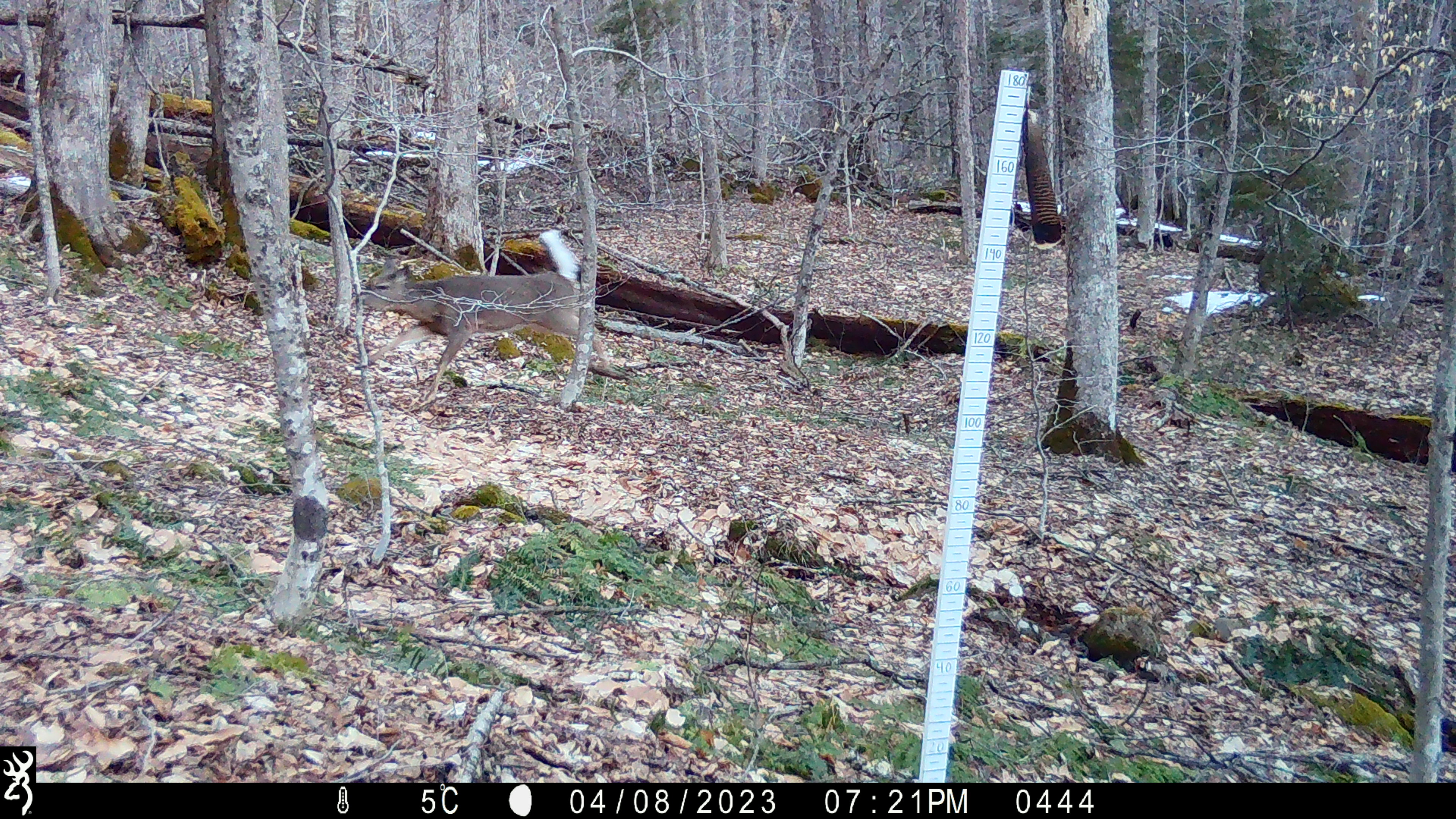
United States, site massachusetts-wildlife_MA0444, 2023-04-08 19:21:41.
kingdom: Animalia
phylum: Chordata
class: Mammalia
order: Artiodactyla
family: Cervidae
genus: Odocoileus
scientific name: Odocoileus virginianus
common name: white-tailed deer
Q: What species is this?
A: White-tailed deer (Odocoileus virginianus).